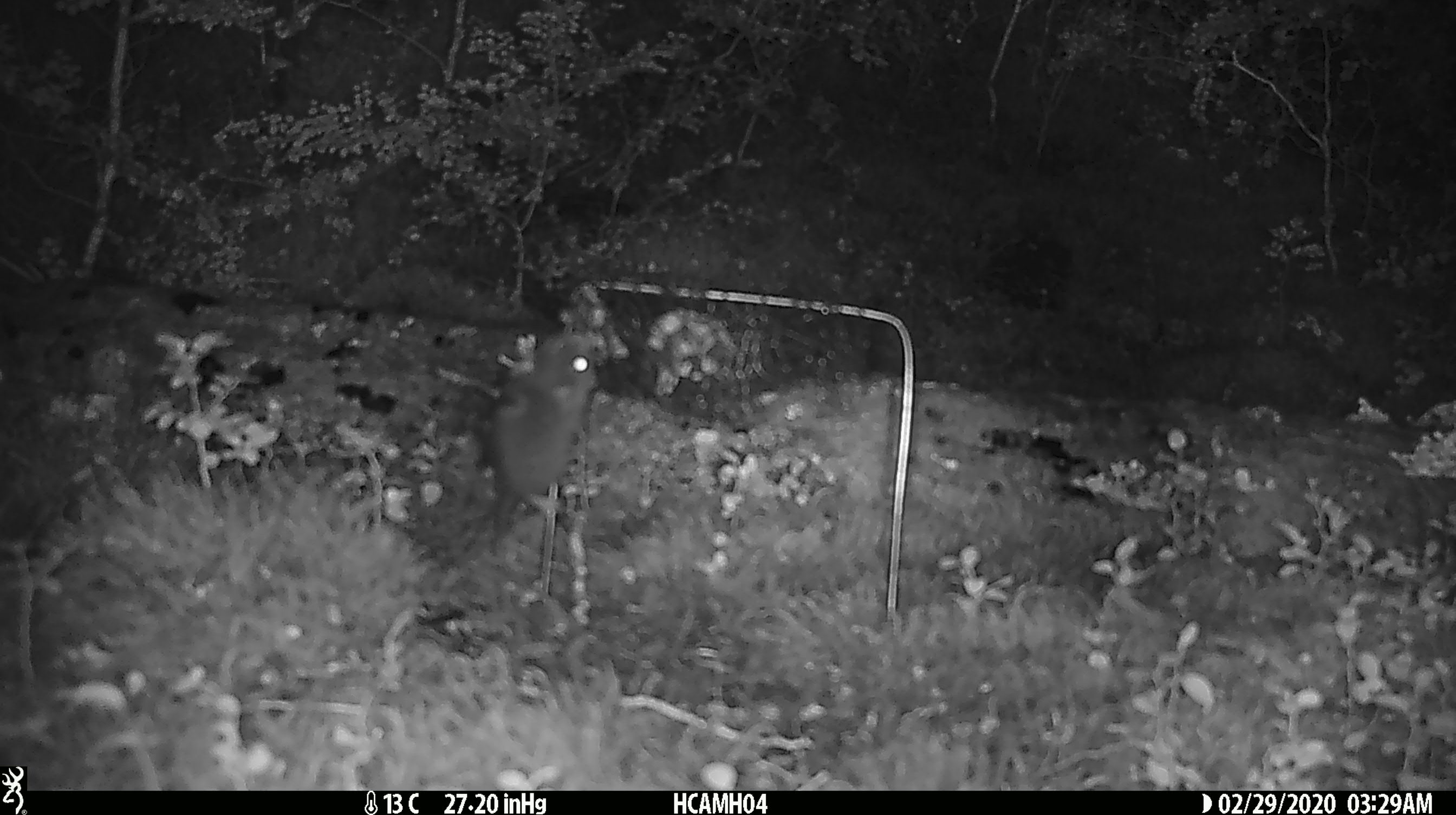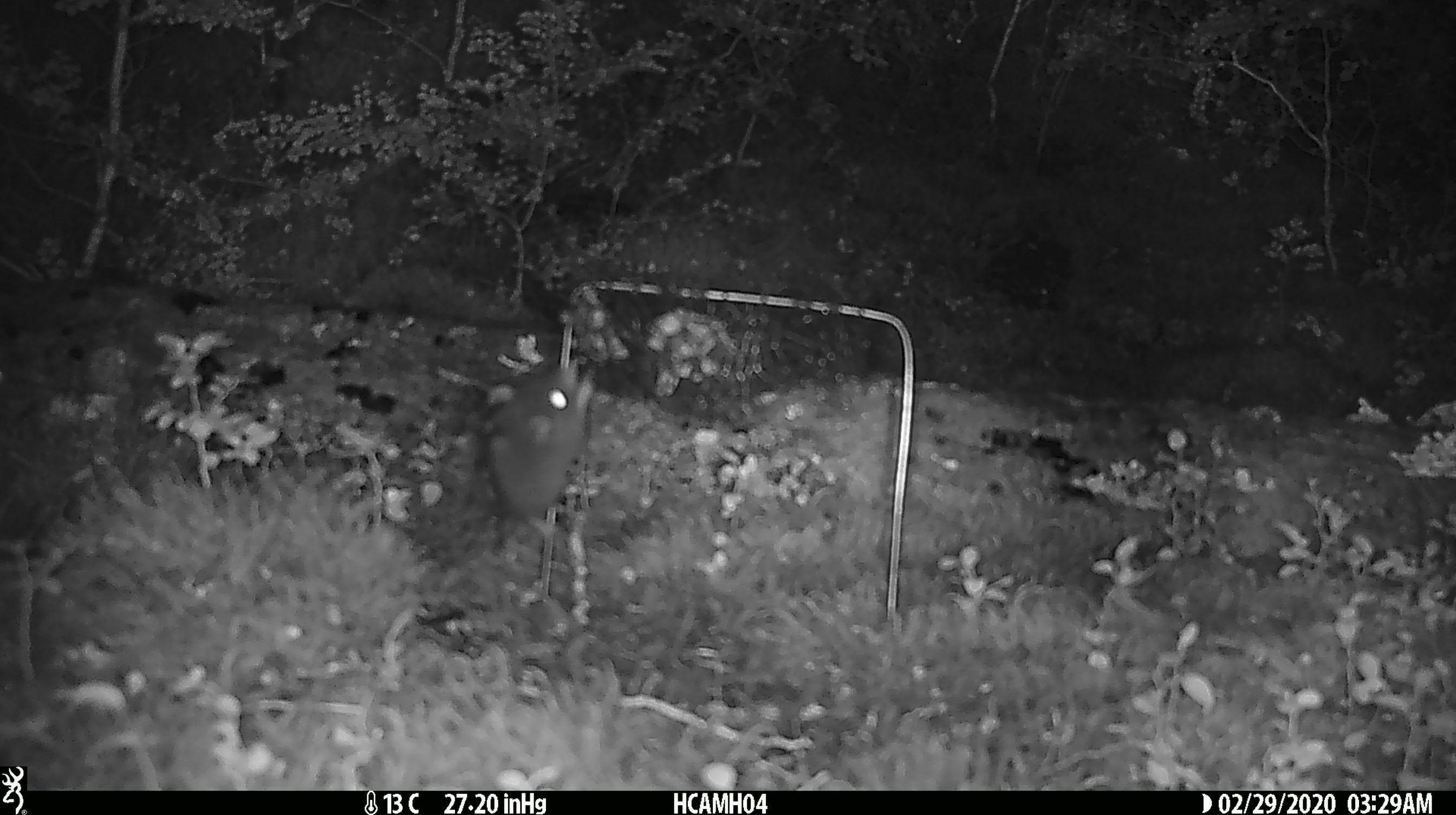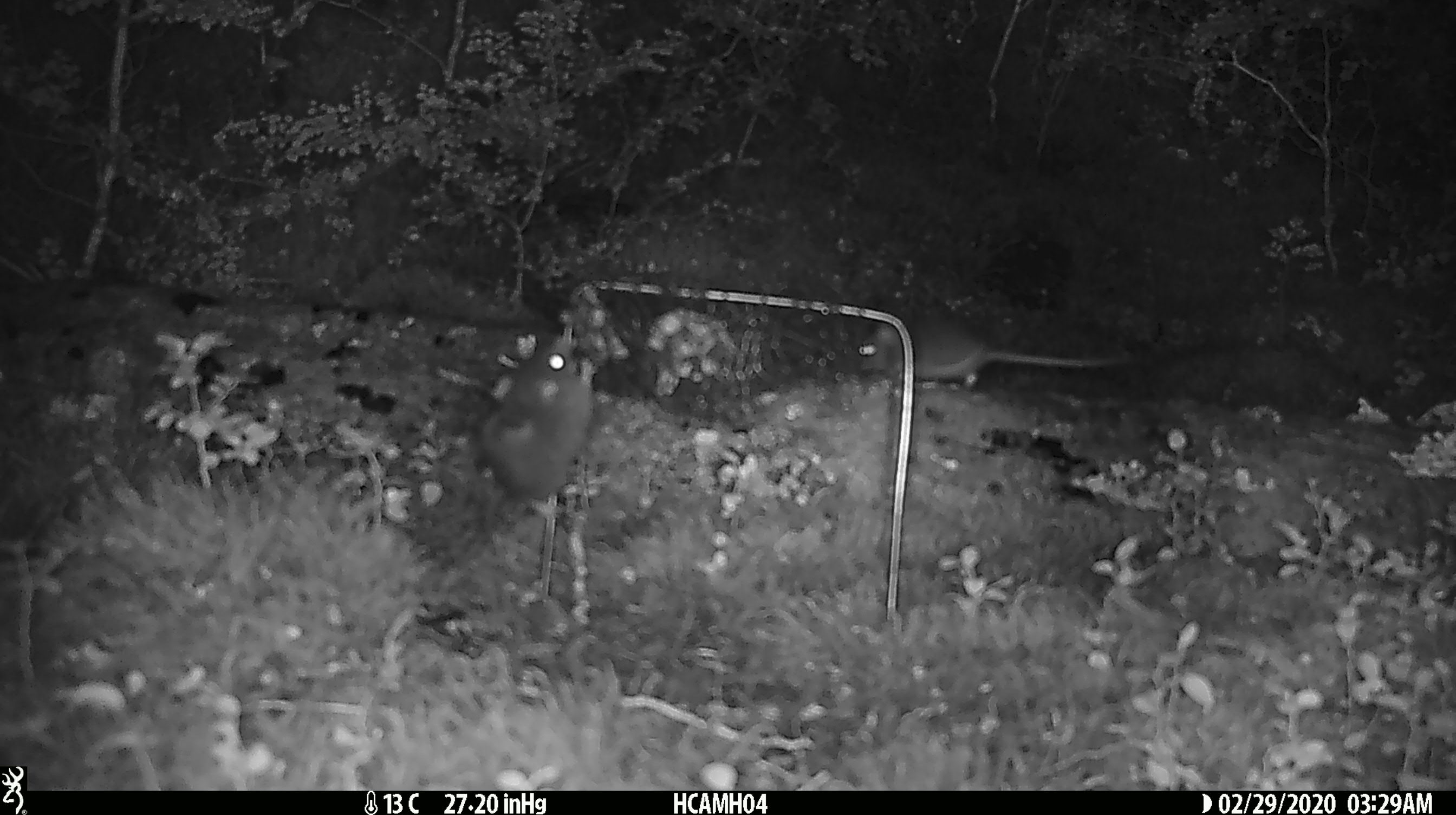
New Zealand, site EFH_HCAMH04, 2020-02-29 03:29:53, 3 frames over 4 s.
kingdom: Animalia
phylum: Chordata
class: Mammalia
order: Rodentia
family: Muridae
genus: Mus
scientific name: Mus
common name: mouse